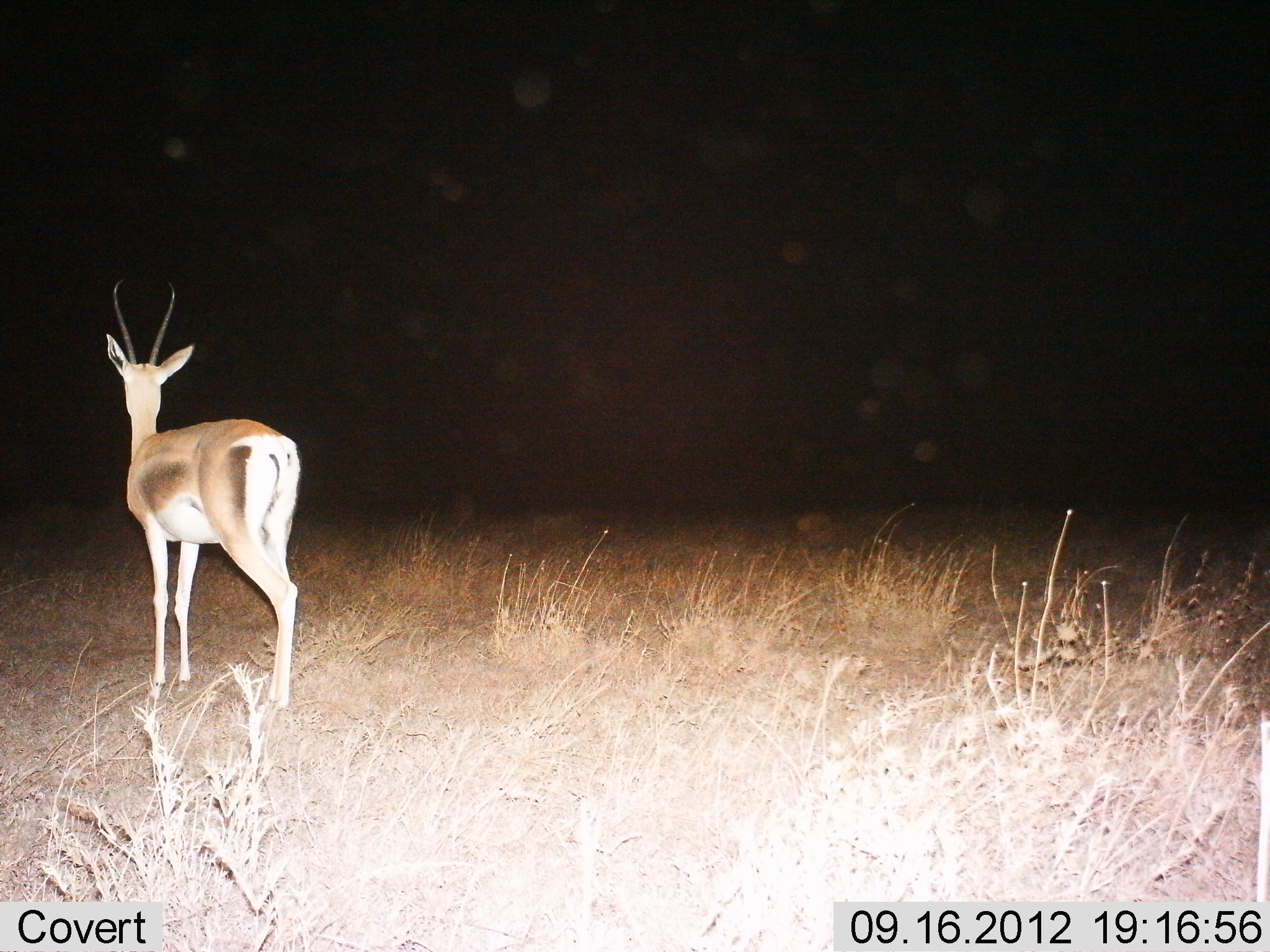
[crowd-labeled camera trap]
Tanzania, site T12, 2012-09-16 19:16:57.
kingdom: Animalia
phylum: Chordata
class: Mammalia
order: Artiodactyla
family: Bovidae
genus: Nanger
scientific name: Nanger granti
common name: grant's gazelle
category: gazellegrants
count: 1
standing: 100%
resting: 0%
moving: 0%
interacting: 0%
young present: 0%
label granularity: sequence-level